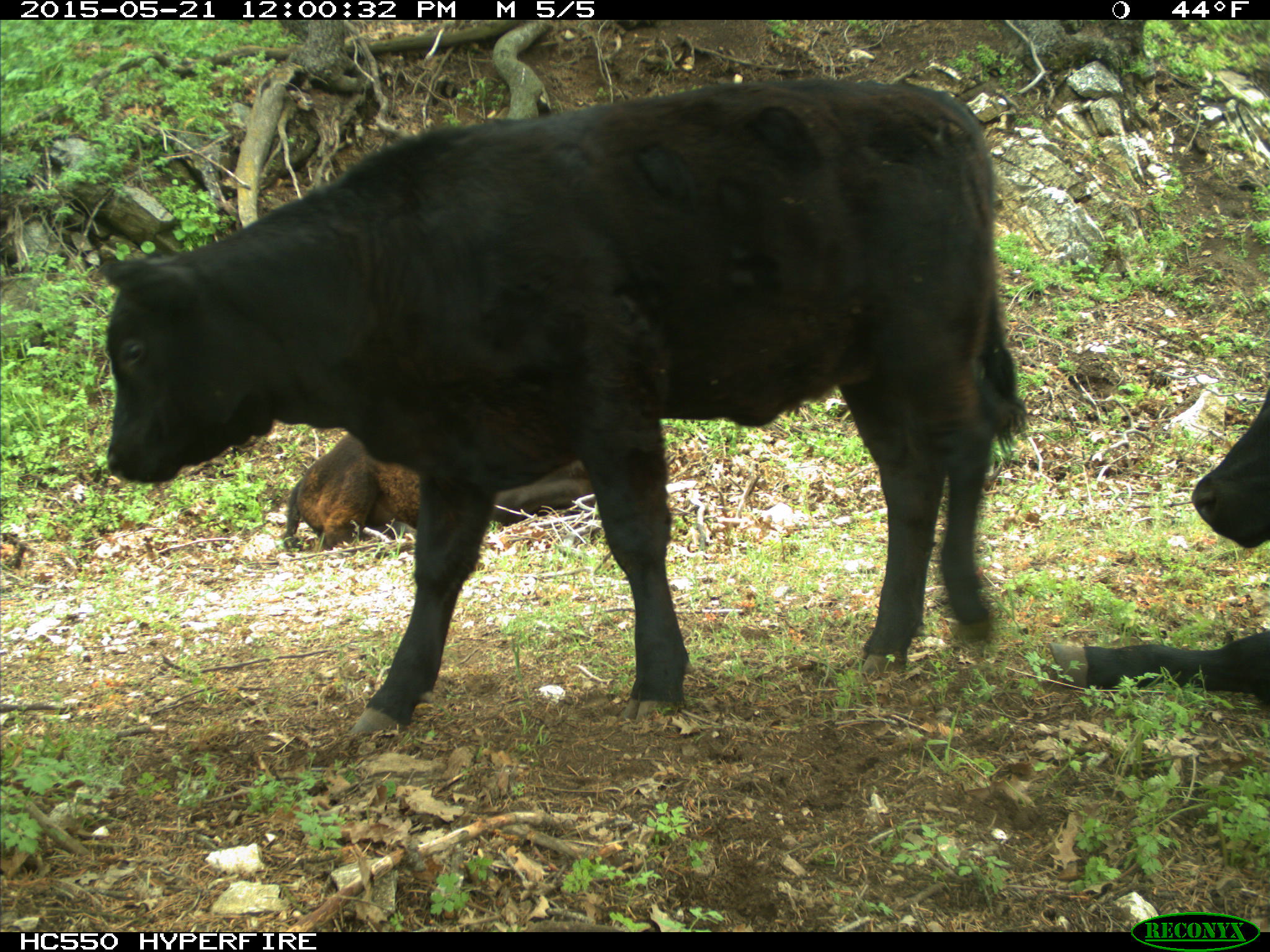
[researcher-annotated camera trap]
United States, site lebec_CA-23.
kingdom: Animalia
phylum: Chordata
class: Mammalia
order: Artiodactyla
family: Bovidae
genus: Bos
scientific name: Bos taurus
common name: domestic cow